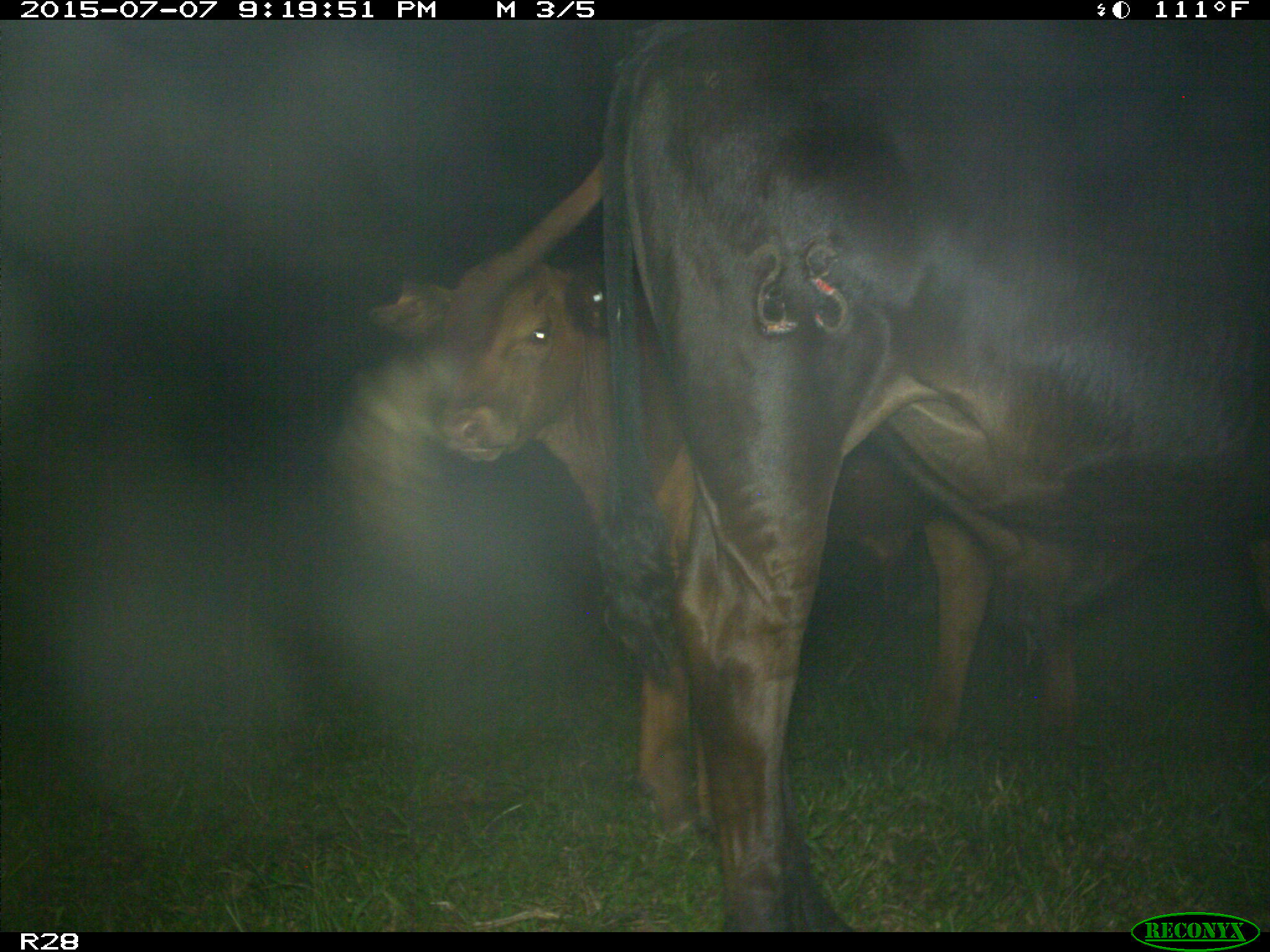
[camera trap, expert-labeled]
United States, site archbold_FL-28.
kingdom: Animalia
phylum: Chordata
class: Mammalia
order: Artiodactyla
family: Bovidae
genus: Bos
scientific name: Bos taurus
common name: domestic cow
Bos taurus (domestic cow).